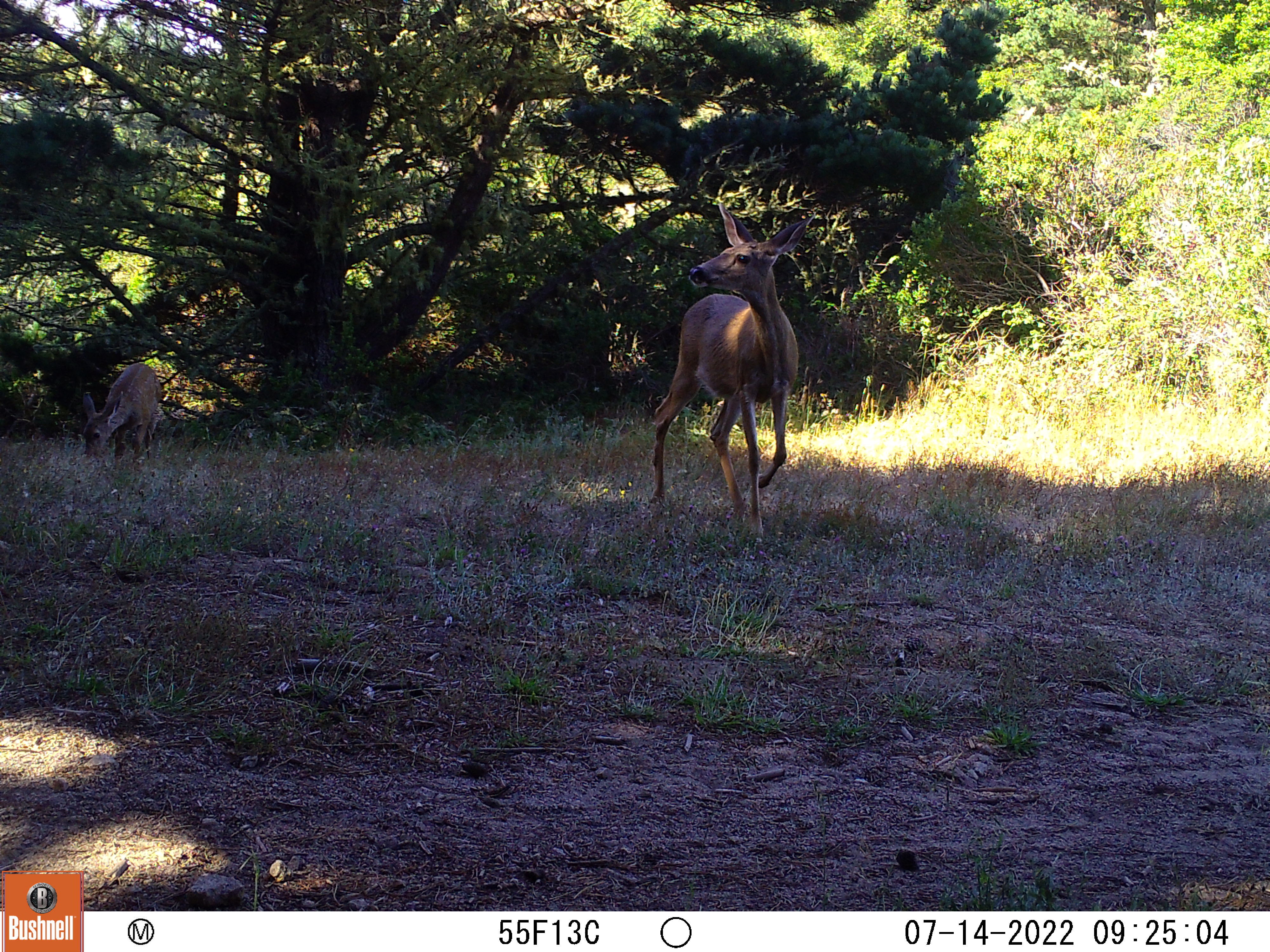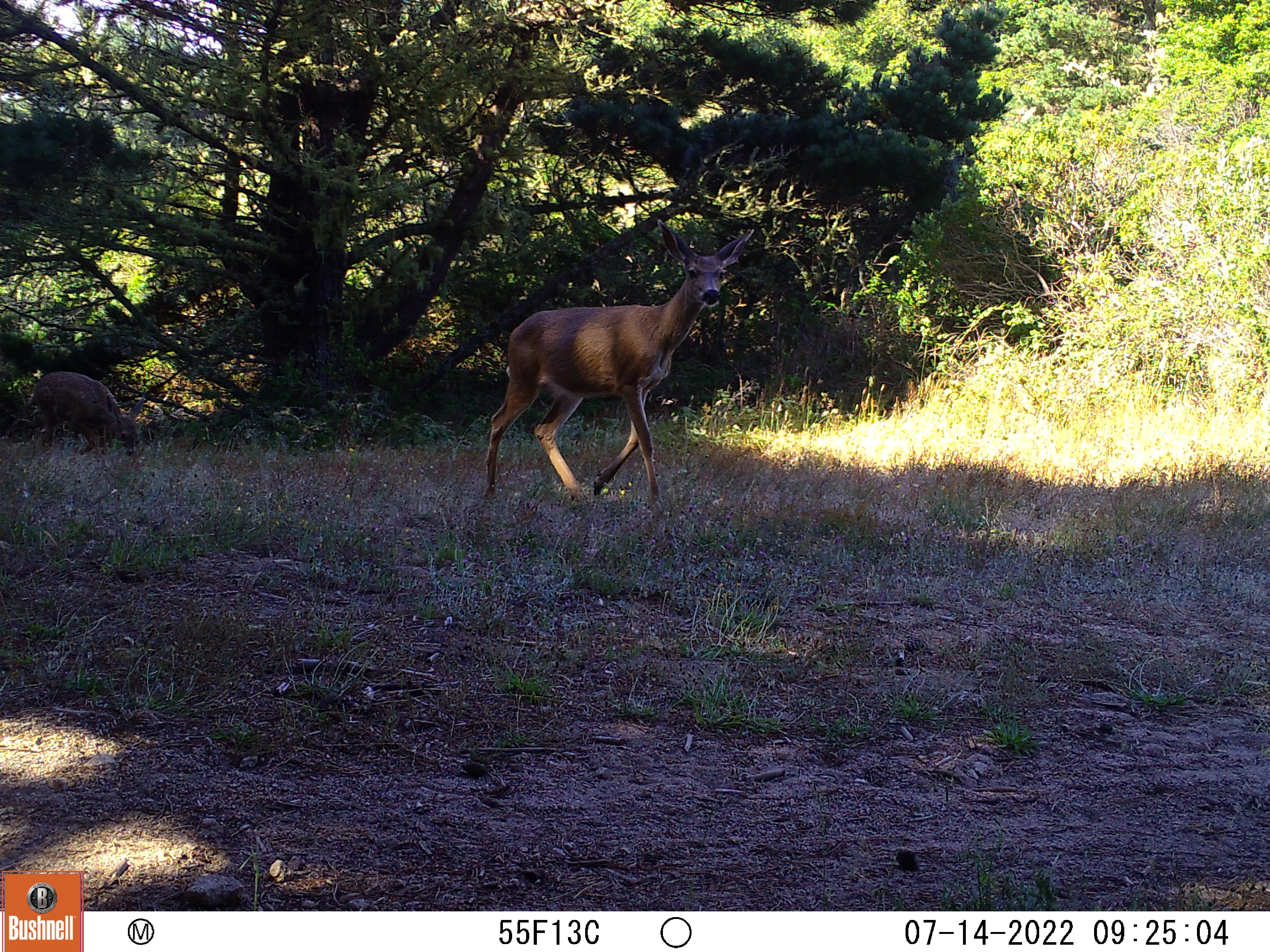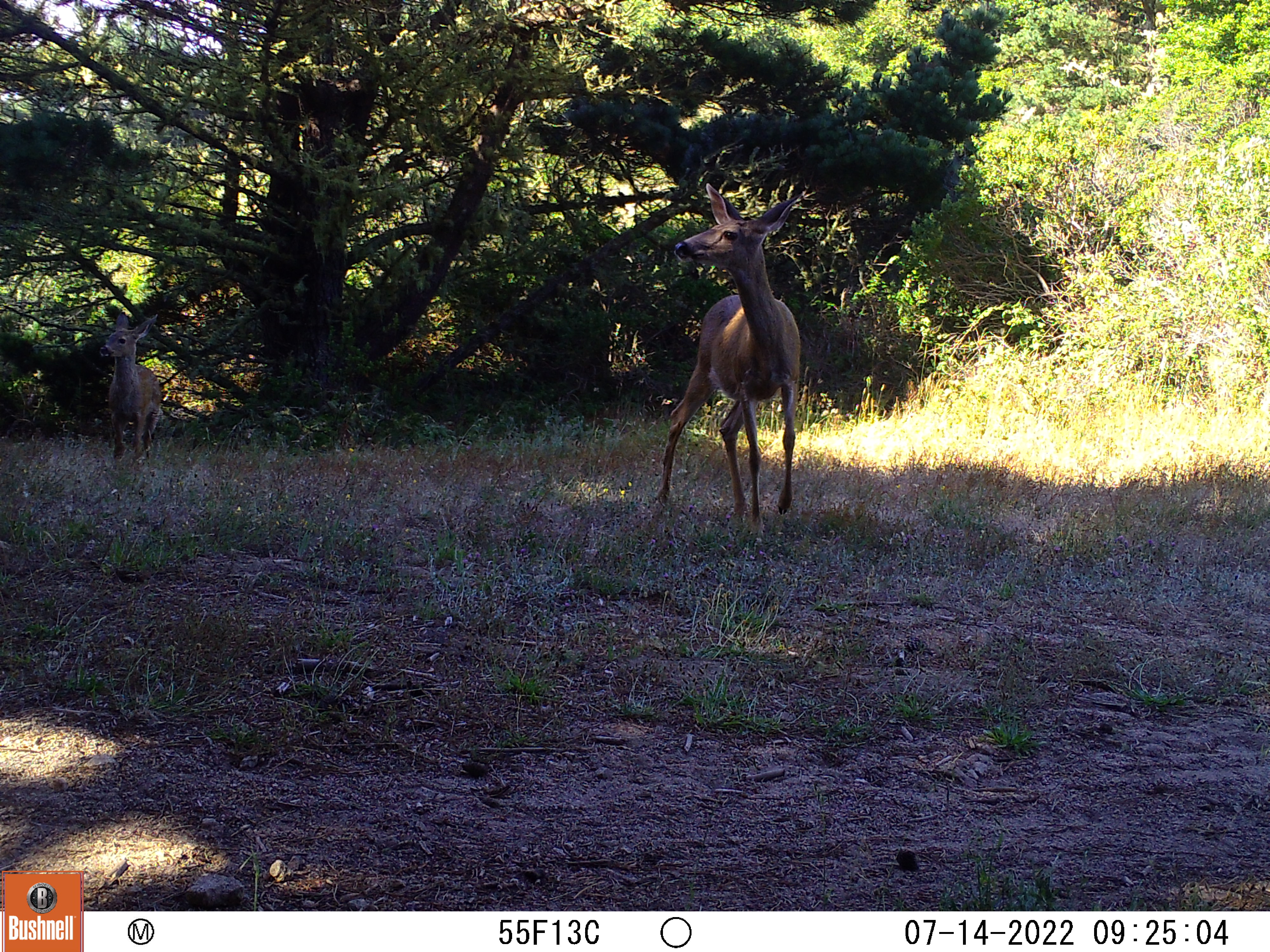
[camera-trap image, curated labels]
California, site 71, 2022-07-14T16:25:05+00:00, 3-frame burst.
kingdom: Animalia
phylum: Chordata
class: Mammalia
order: Artiodactyla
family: Cervidae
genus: Odocoileus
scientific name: Odocoileus hemionus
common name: mule deer